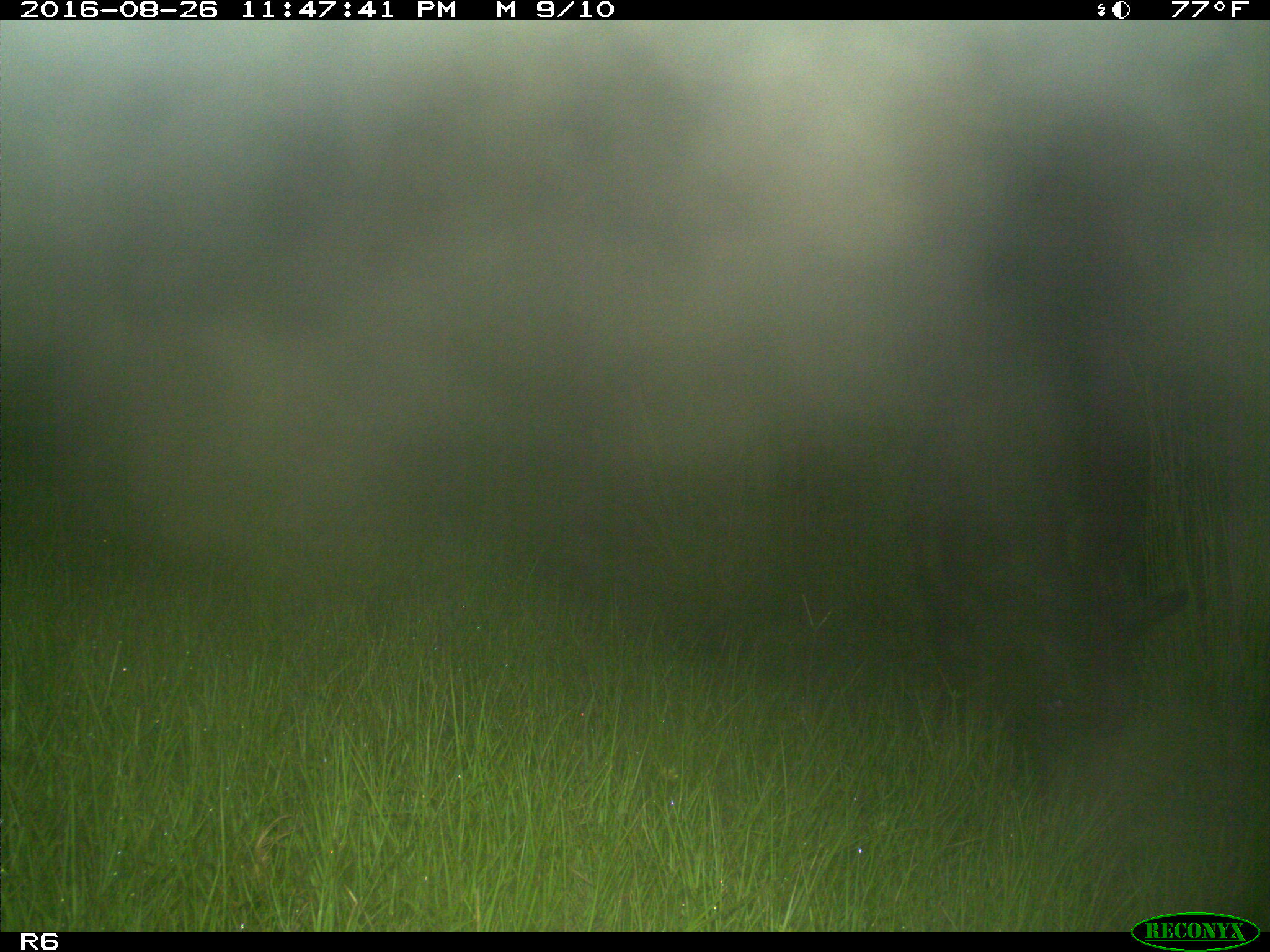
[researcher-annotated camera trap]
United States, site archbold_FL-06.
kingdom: Animalia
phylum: Chordata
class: Mammalia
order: Artiodactyla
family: Bovidae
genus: Bos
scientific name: Bos taurus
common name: domestic cow